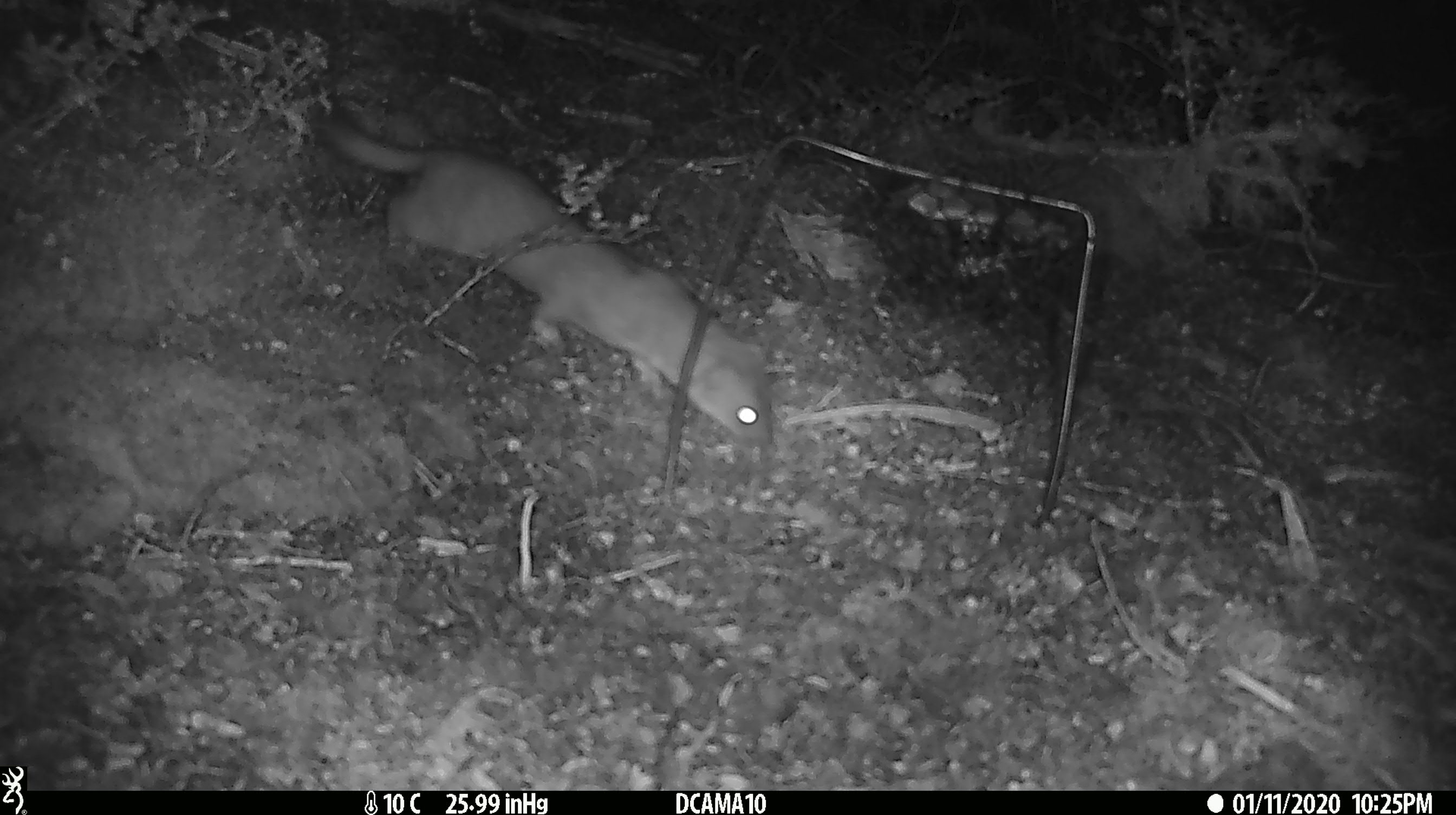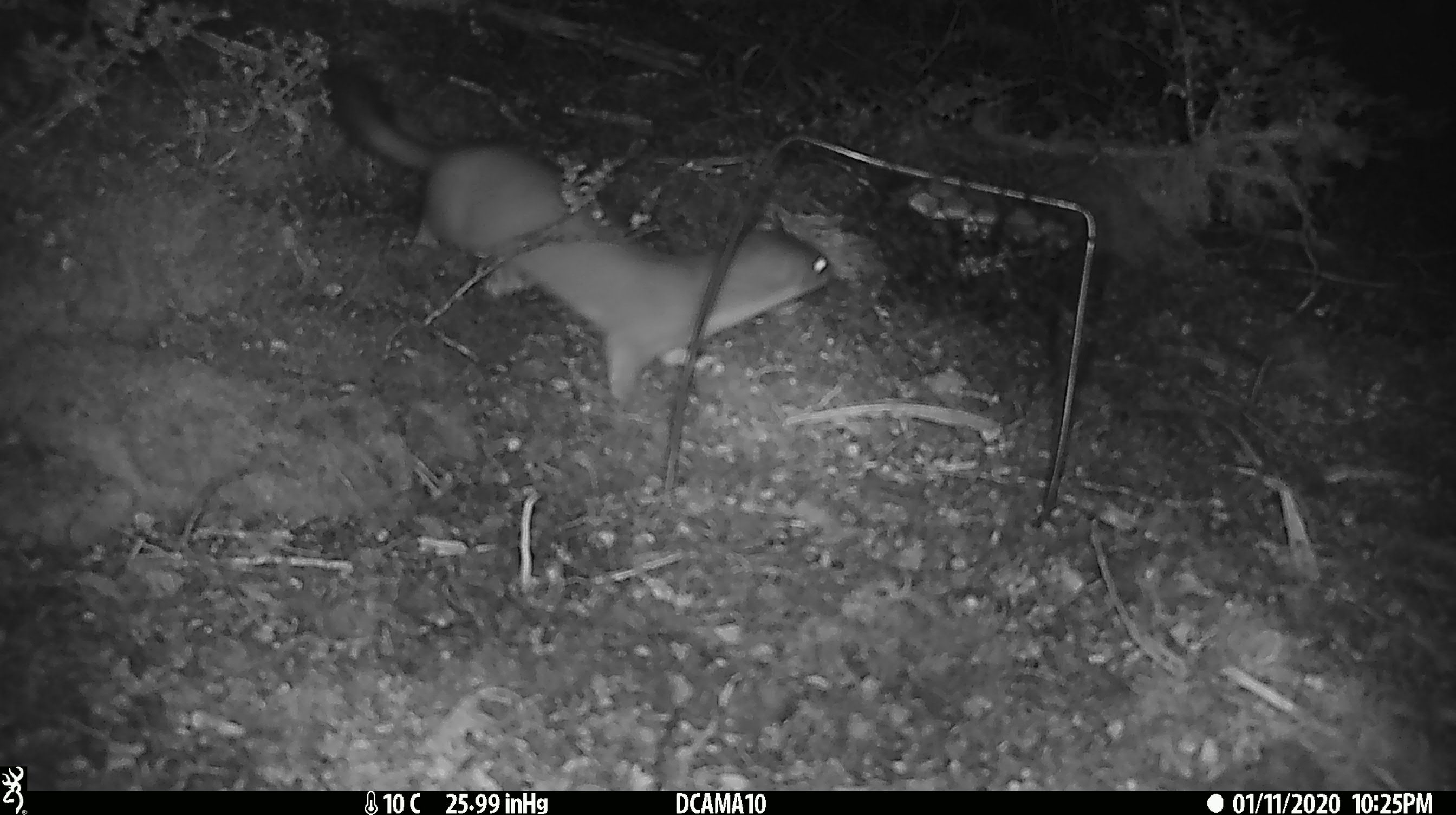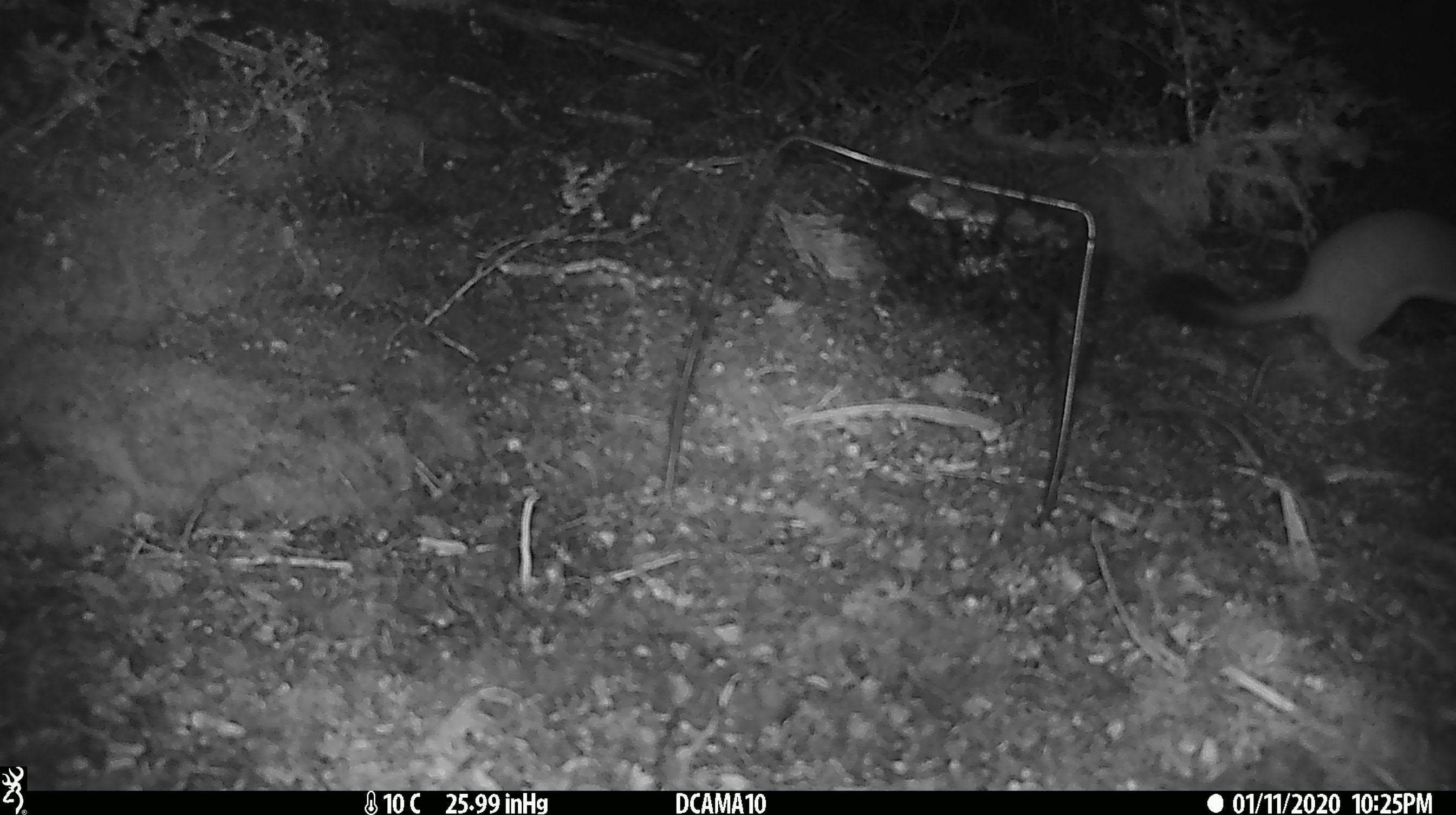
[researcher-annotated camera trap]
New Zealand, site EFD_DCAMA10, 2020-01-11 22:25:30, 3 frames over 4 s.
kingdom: Animalia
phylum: Chordata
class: Mammalia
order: Carnivora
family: Mustelidae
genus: Mustela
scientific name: Mustela erminea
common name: stoat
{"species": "stoat (Mustela erminea)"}